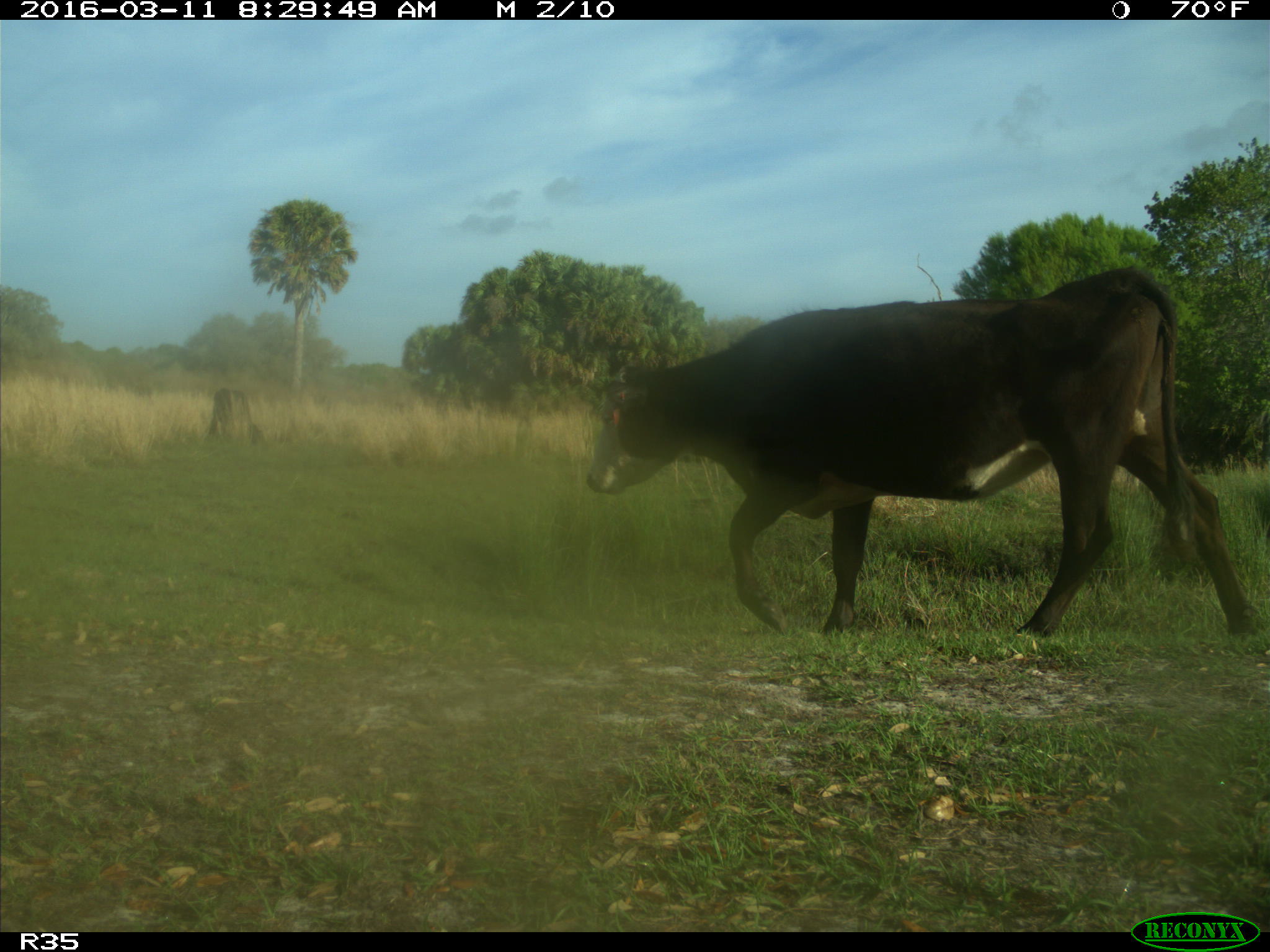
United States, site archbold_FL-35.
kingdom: Animalia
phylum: Chordata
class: Mammalia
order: Artiodactyla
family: Bovidae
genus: Bos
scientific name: Bos taurus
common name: domestic cow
Bos taurus (domestic cow).